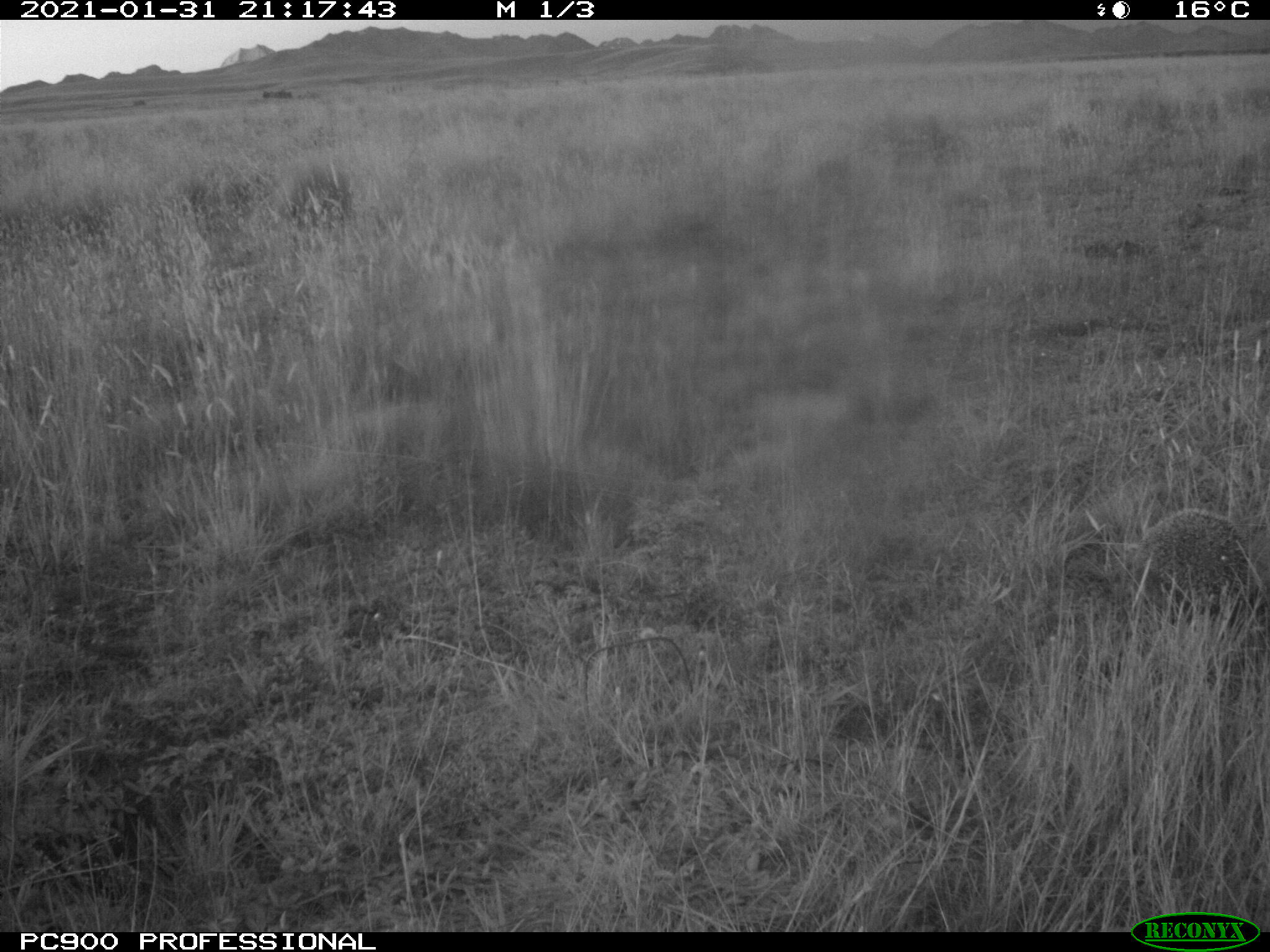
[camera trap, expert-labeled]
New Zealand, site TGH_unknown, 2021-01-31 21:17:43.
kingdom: Animalia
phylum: Chordata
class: Mammalia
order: Eulipotyphla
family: Erinaceidae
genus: Erinaceus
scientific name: Erinaceus europaeus europaeus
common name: european hedgehog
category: hedgehog